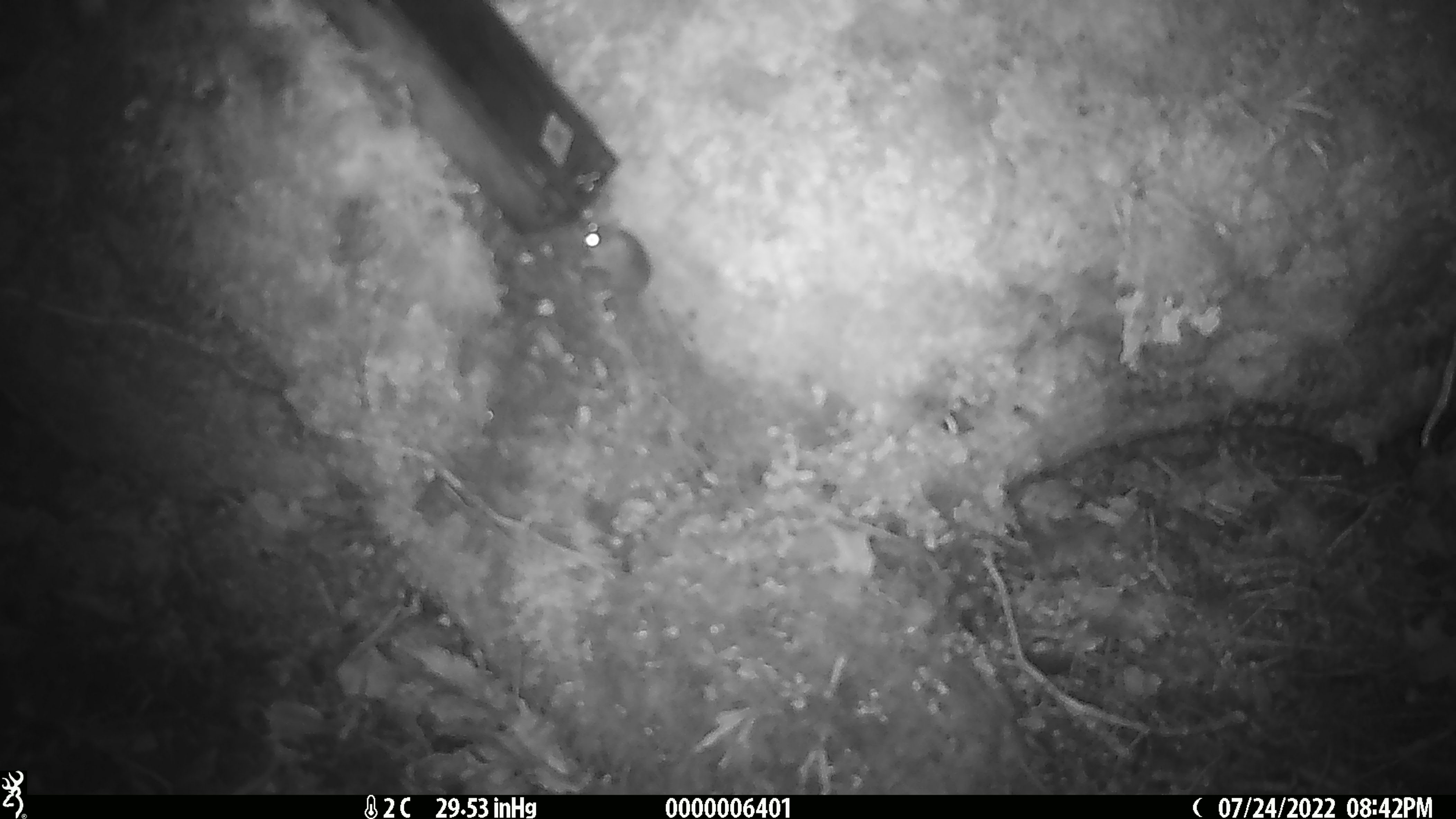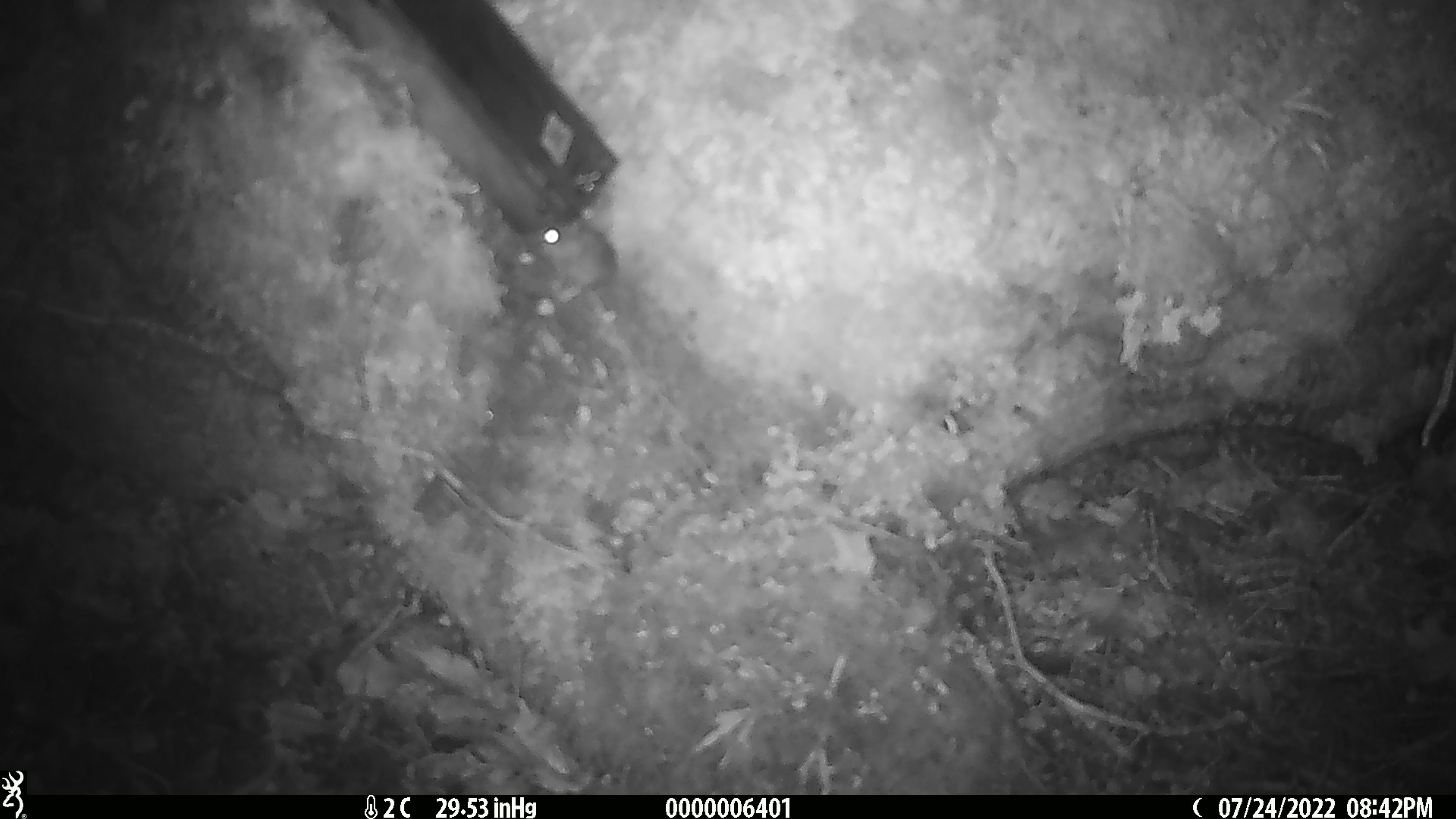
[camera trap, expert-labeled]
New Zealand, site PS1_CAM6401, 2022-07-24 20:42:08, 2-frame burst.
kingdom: Animalia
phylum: Chordata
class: Mammalia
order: Rodentia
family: Muridae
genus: Mus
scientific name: Mus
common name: mouse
Mouse (Mus).